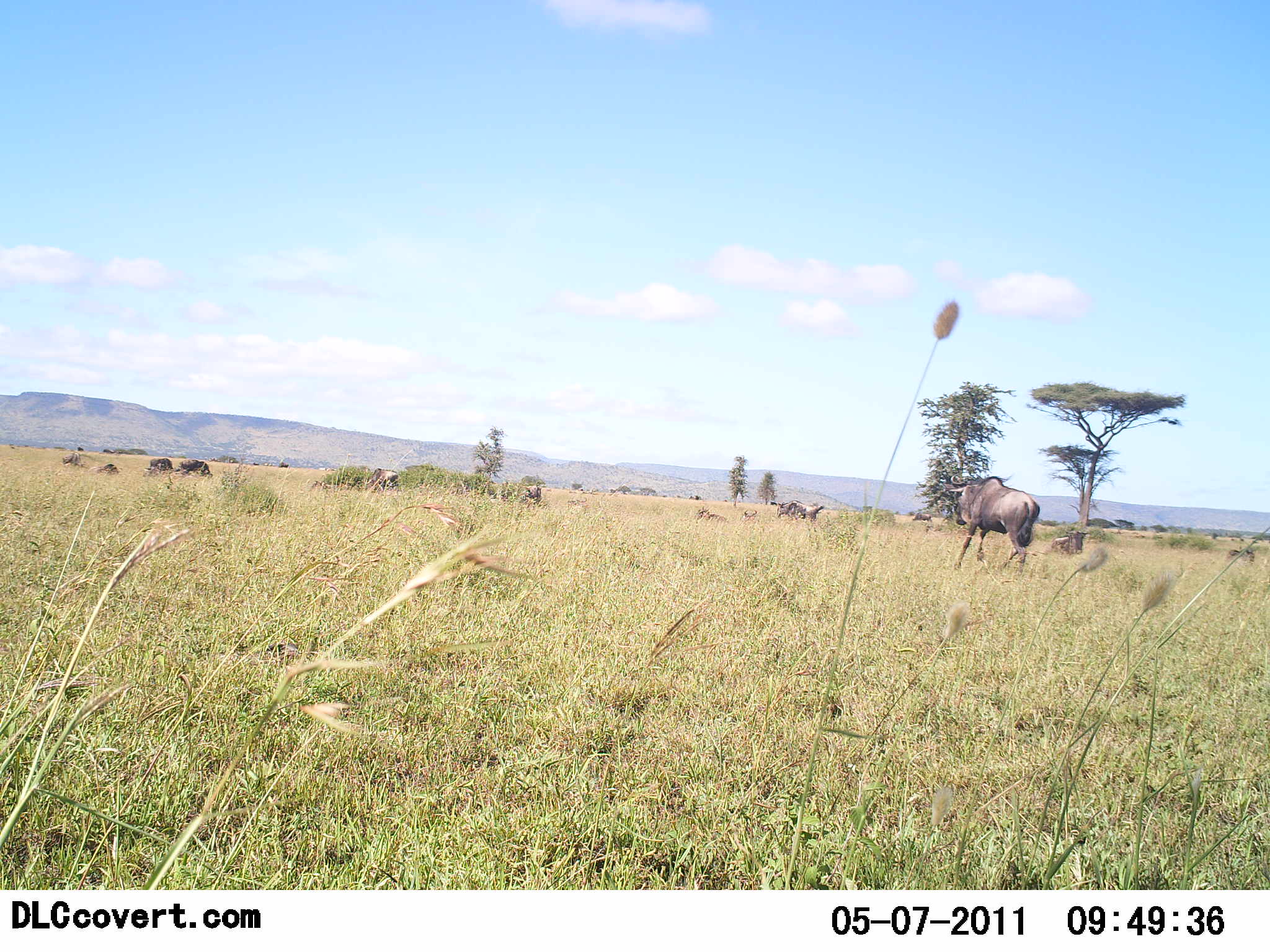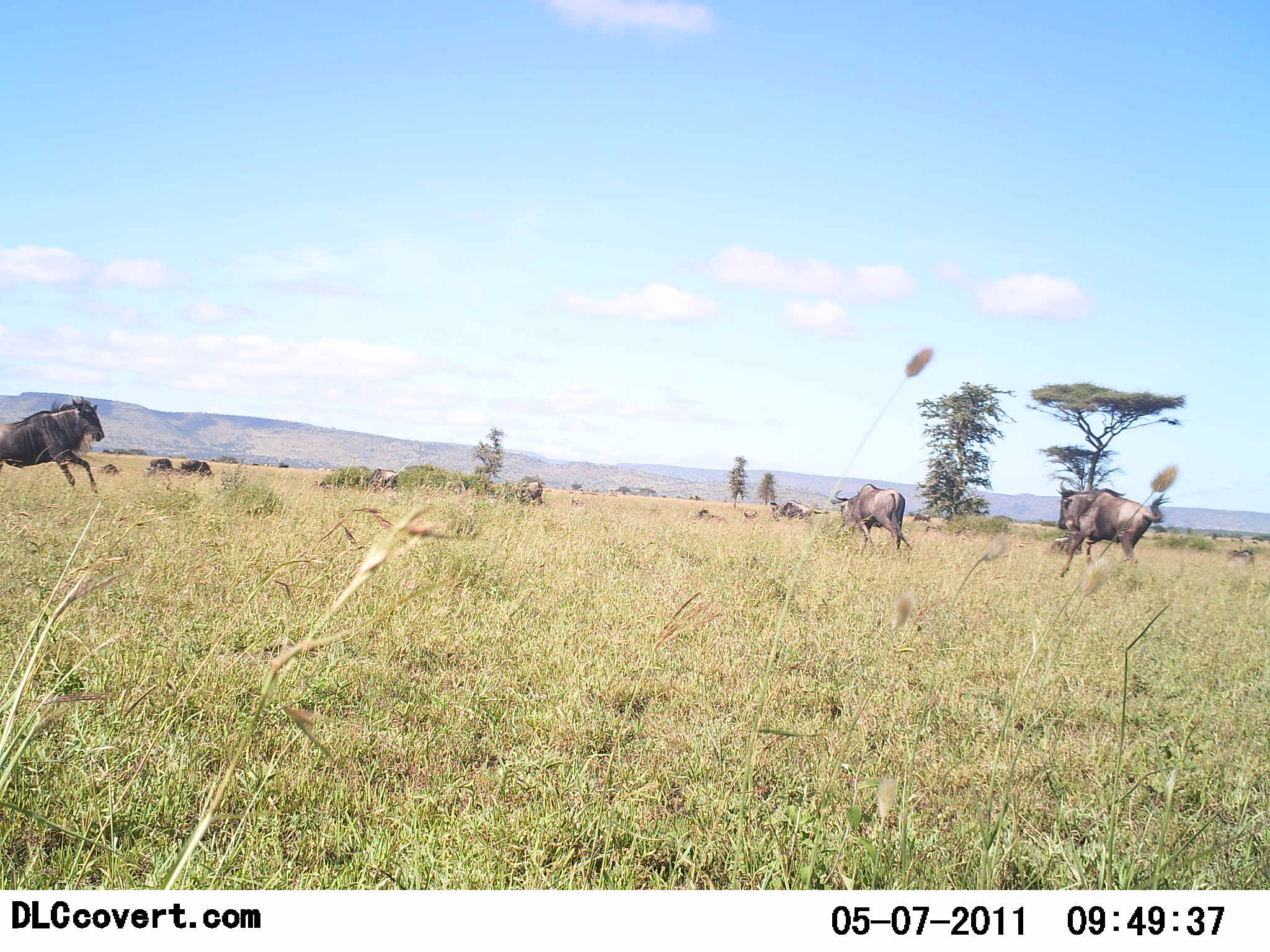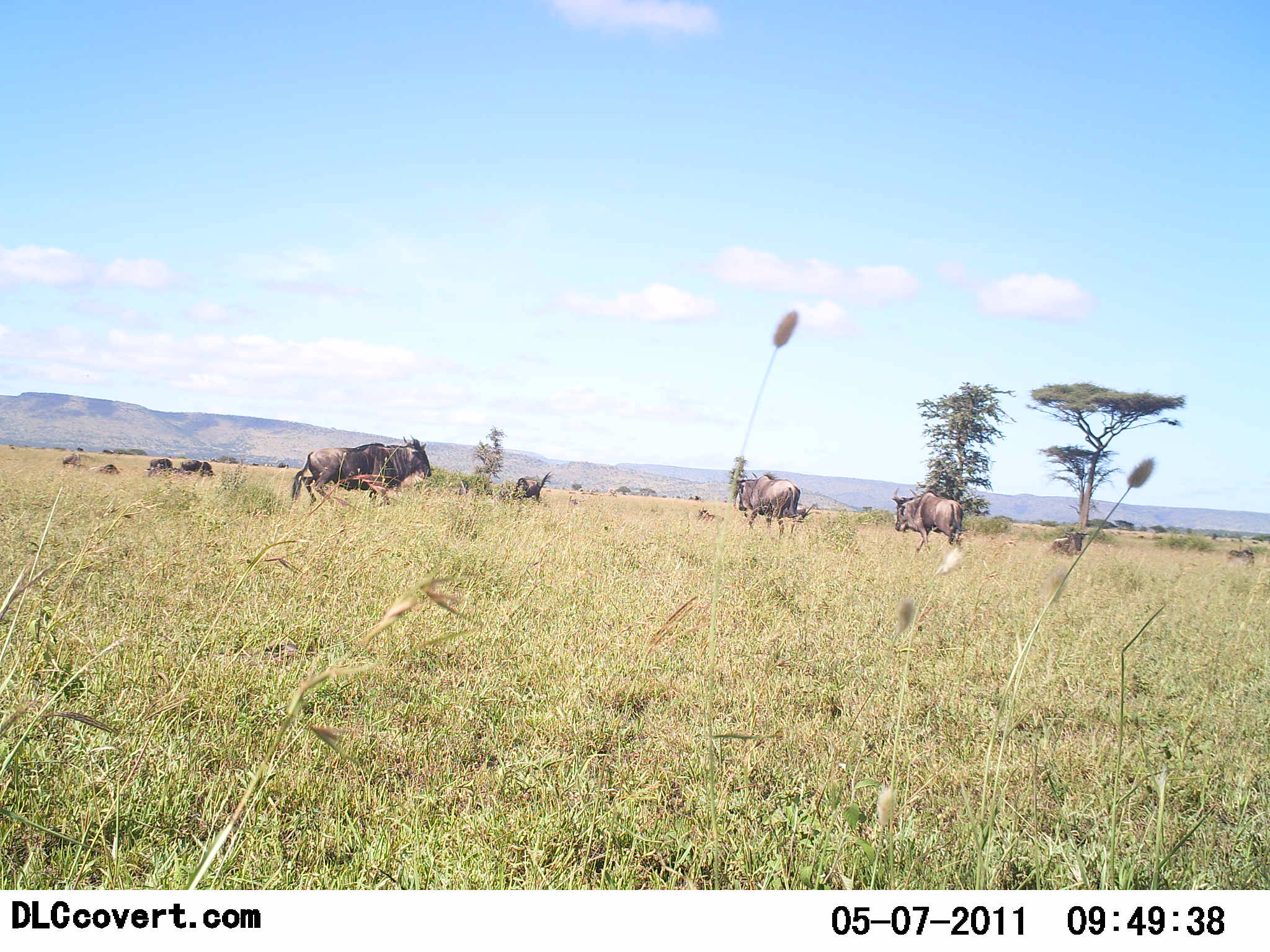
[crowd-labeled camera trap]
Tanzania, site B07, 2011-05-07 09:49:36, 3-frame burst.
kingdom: Animalia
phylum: Chordata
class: Mammalia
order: Artiodactyla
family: Bovidae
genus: Connochaetes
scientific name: Connochaetes taurinus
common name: blue wildebeest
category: wildebeest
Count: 7.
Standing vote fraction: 21%.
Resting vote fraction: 0%.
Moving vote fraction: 100%.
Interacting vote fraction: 7%.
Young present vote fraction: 0%.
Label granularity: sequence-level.